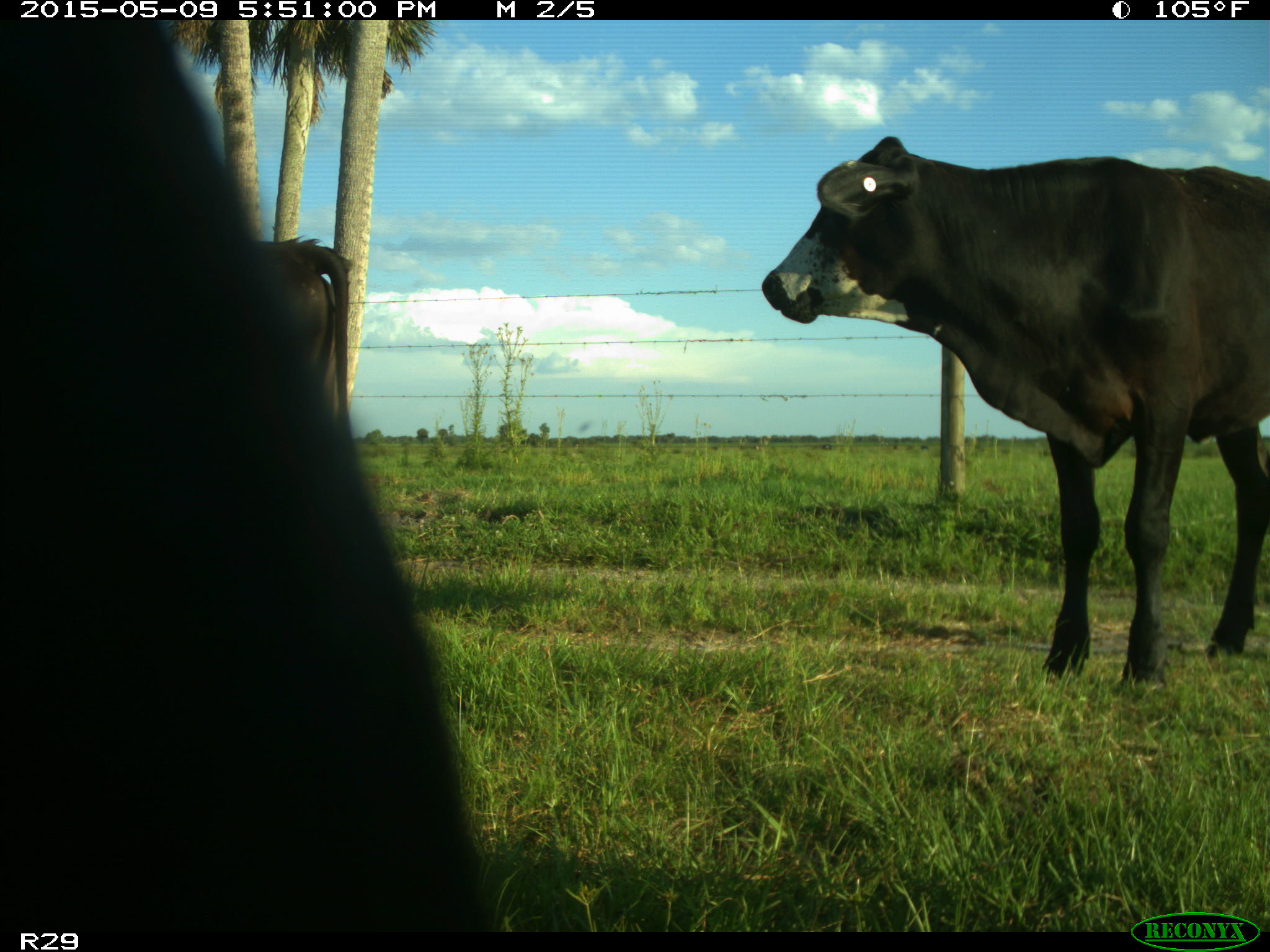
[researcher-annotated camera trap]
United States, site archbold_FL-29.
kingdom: Animalia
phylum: Chordata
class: Mammalia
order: Artiodactyla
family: Bovidae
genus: Bos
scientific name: Bos taurus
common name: domestic cow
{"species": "Bos taurus (domestic cow)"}